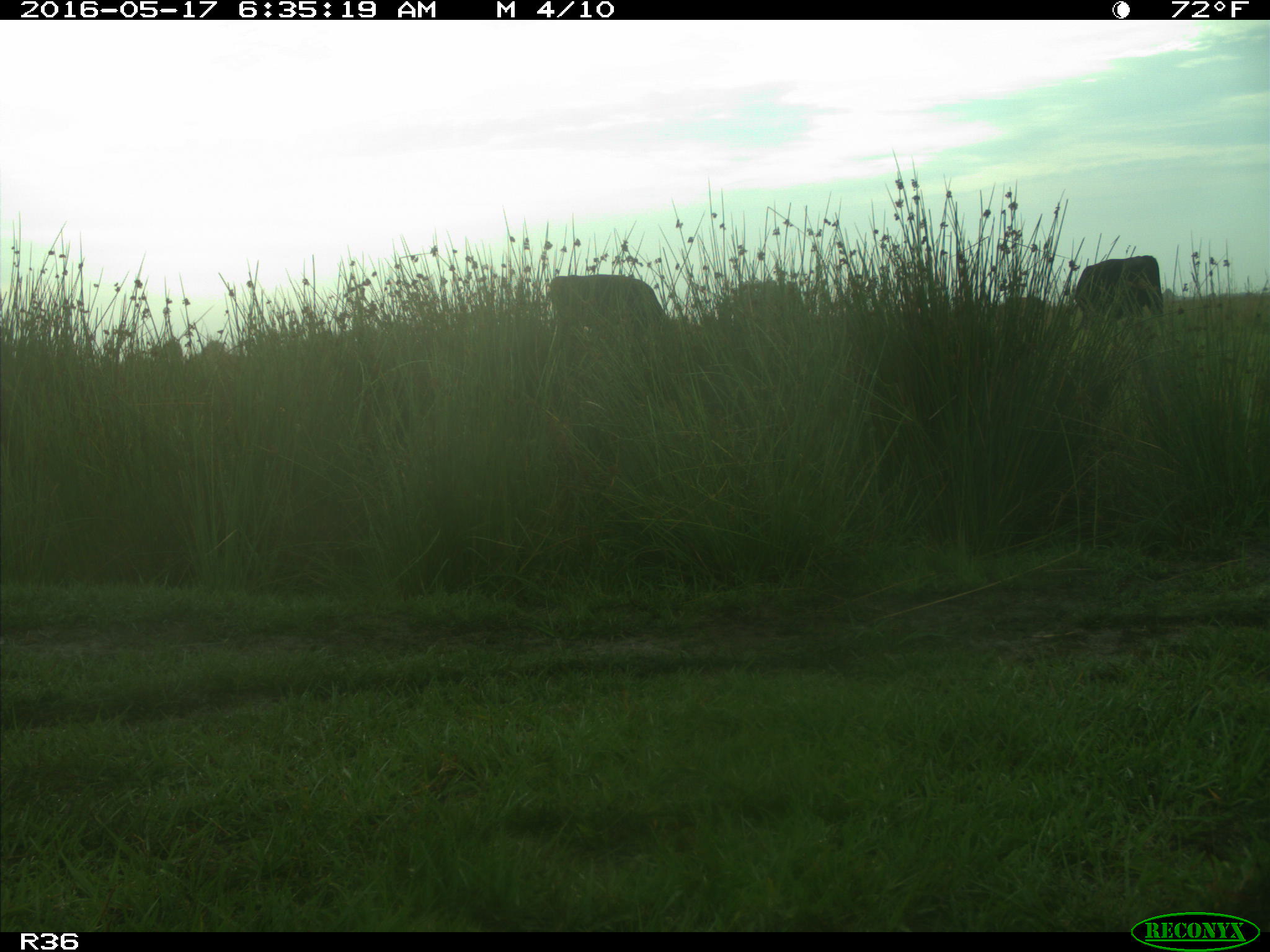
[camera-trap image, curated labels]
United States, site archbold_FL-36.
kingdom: Animalia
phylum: Chordata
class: Mammalia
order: Artiodactyla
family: Bovidae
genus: Bos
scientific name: Bos taurus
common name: domestic cow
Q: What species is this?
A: Bos taurus (domestic cow).